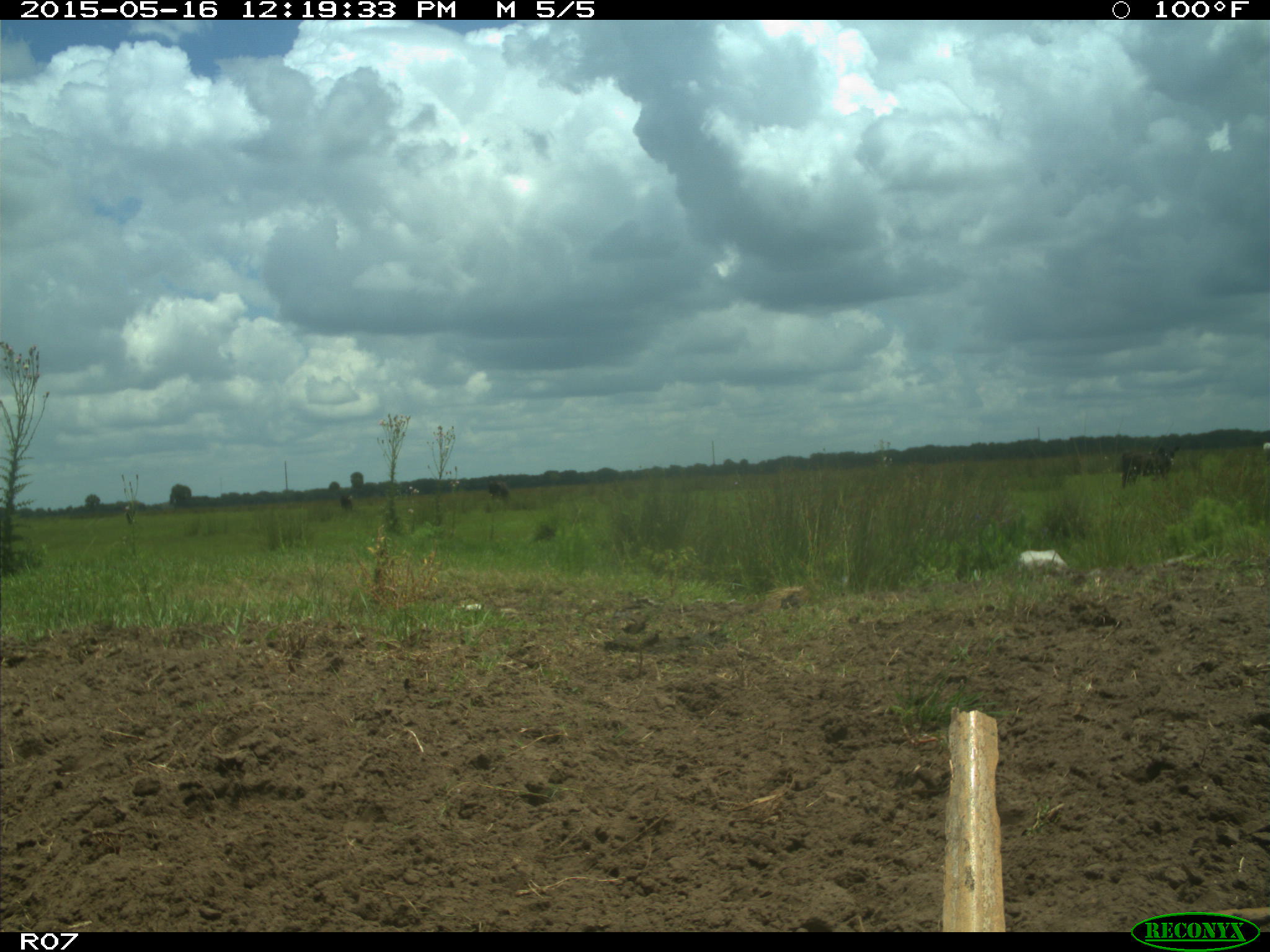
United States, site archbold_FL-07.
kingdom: Animalia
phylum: Chordata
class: Mammalia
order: Artiodactyla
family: Bovidae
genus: Bos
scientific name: Bos taurus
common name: domestic cow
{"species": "Bos taurus (domestic cow)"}